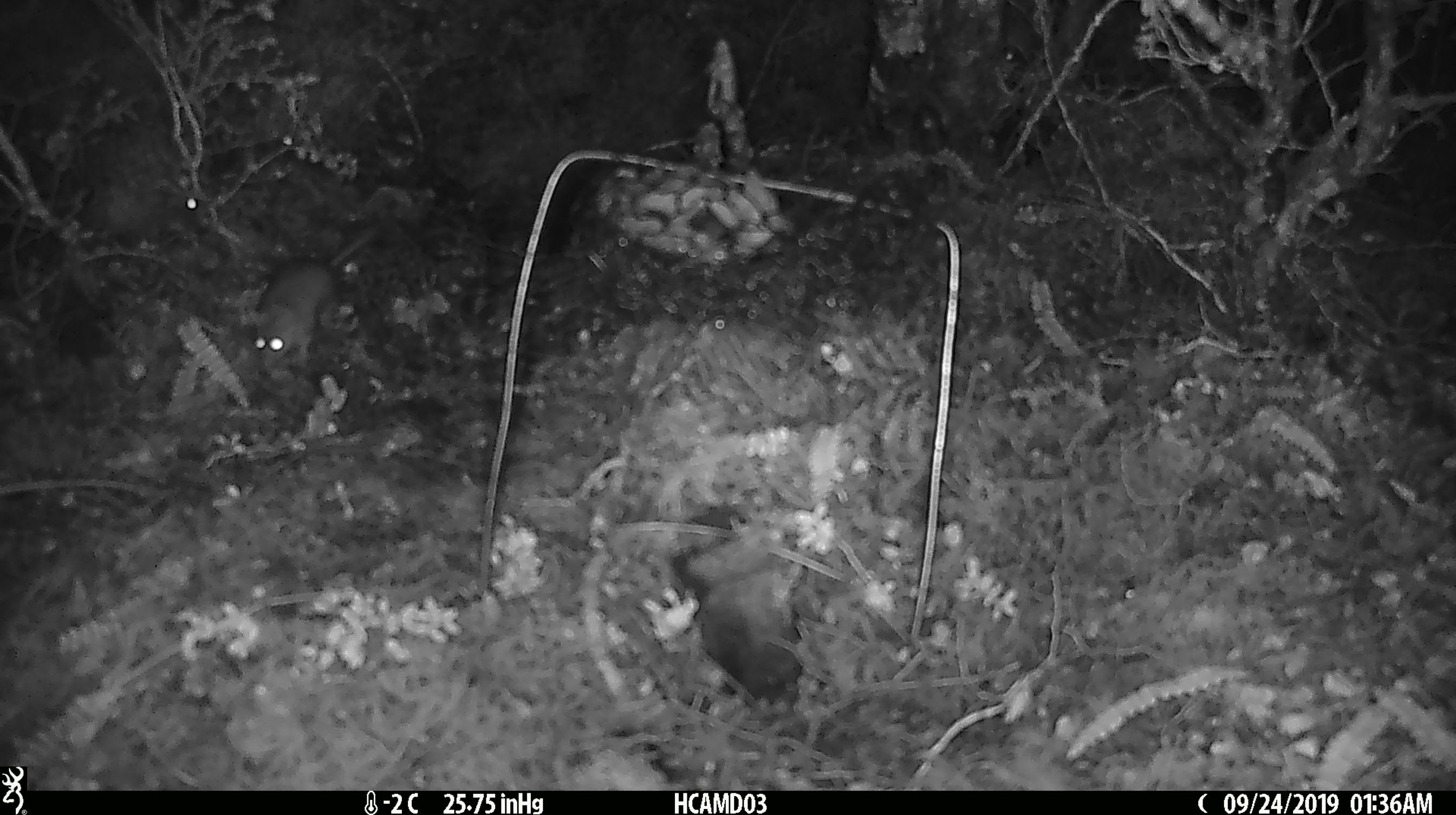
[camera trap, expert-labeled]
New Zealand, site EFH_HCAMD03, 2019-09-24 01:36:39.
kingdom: Animalia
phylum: Chordata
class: Mammalia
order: Rodentia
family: Muridae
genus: Mus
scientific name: Mus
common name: mouse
Mouse (Mus).